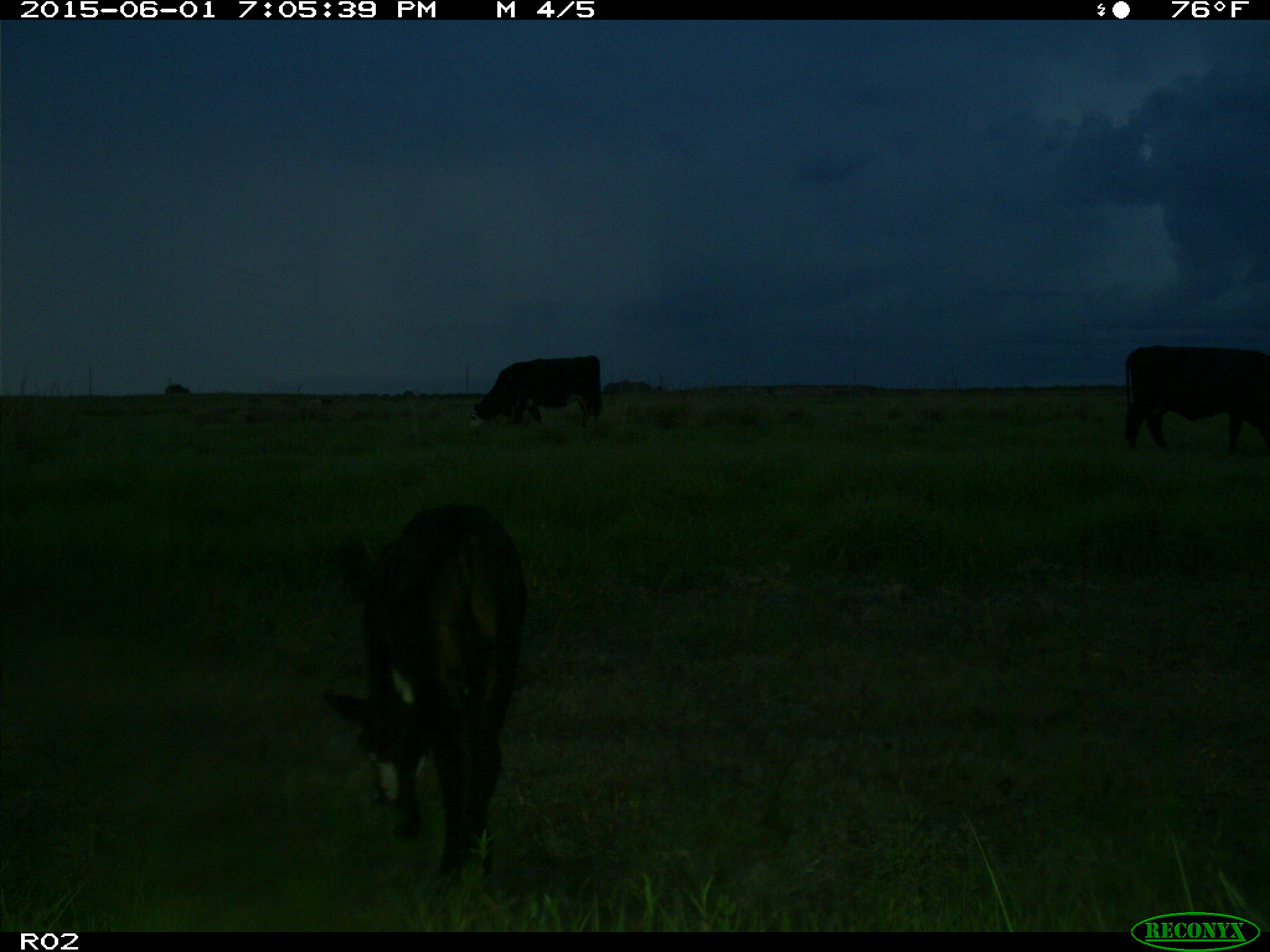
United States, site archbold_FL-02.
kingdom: Animalia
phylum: Chordata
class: Mammalia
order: Artiodactyla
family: Bovidae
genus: Bos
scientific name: Bos taurus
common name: domestic cow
Bos taurus (domestic cow).